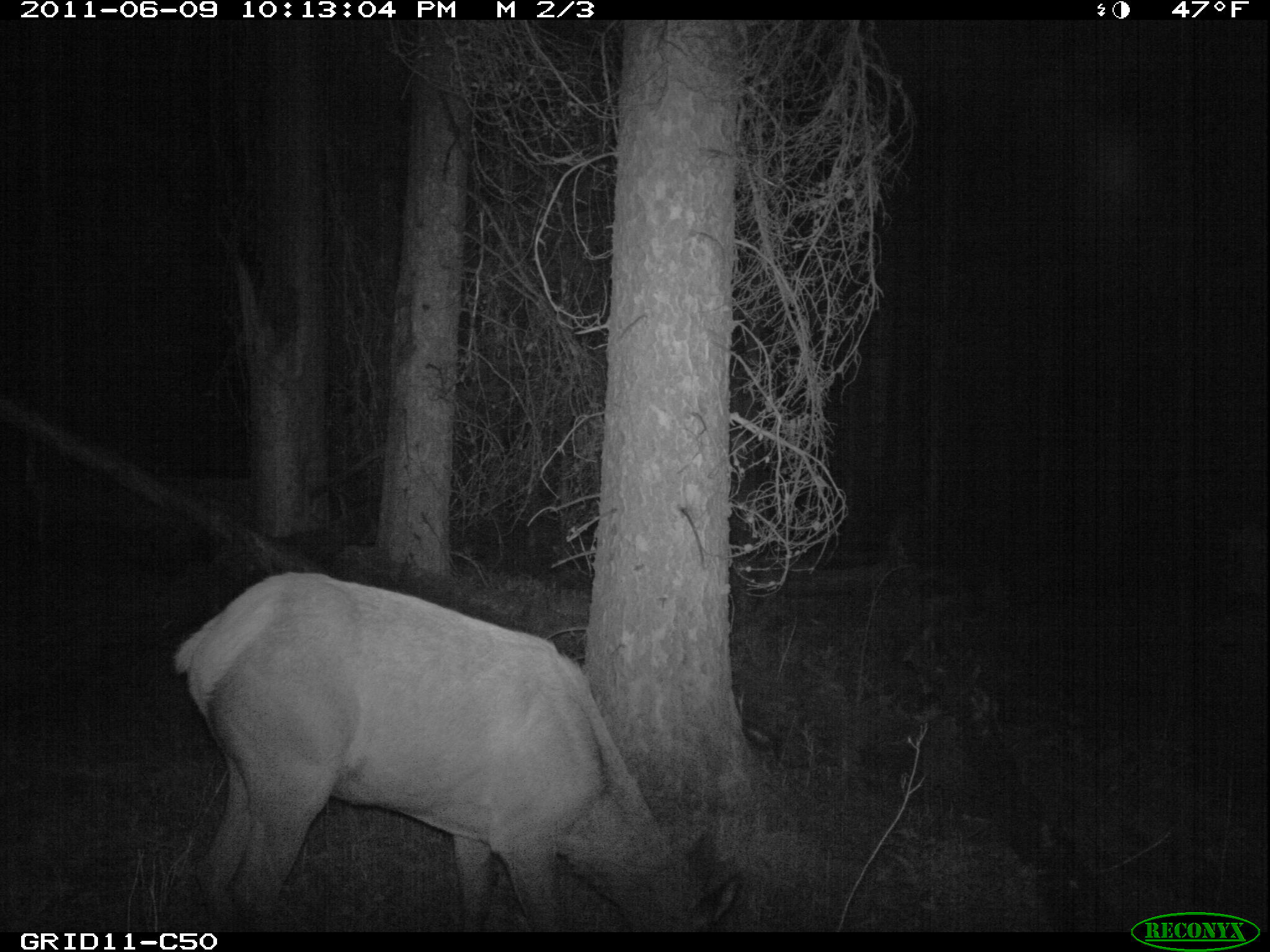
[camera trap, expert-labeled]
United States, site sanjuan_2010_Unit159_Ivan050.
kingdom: Animalia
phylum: Chordata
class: Mammalia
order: Artiodactyla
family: Cervidae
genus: Cervus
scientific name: Cervus elaphus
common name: red deer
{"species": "Cervus elaphus (red deer)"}